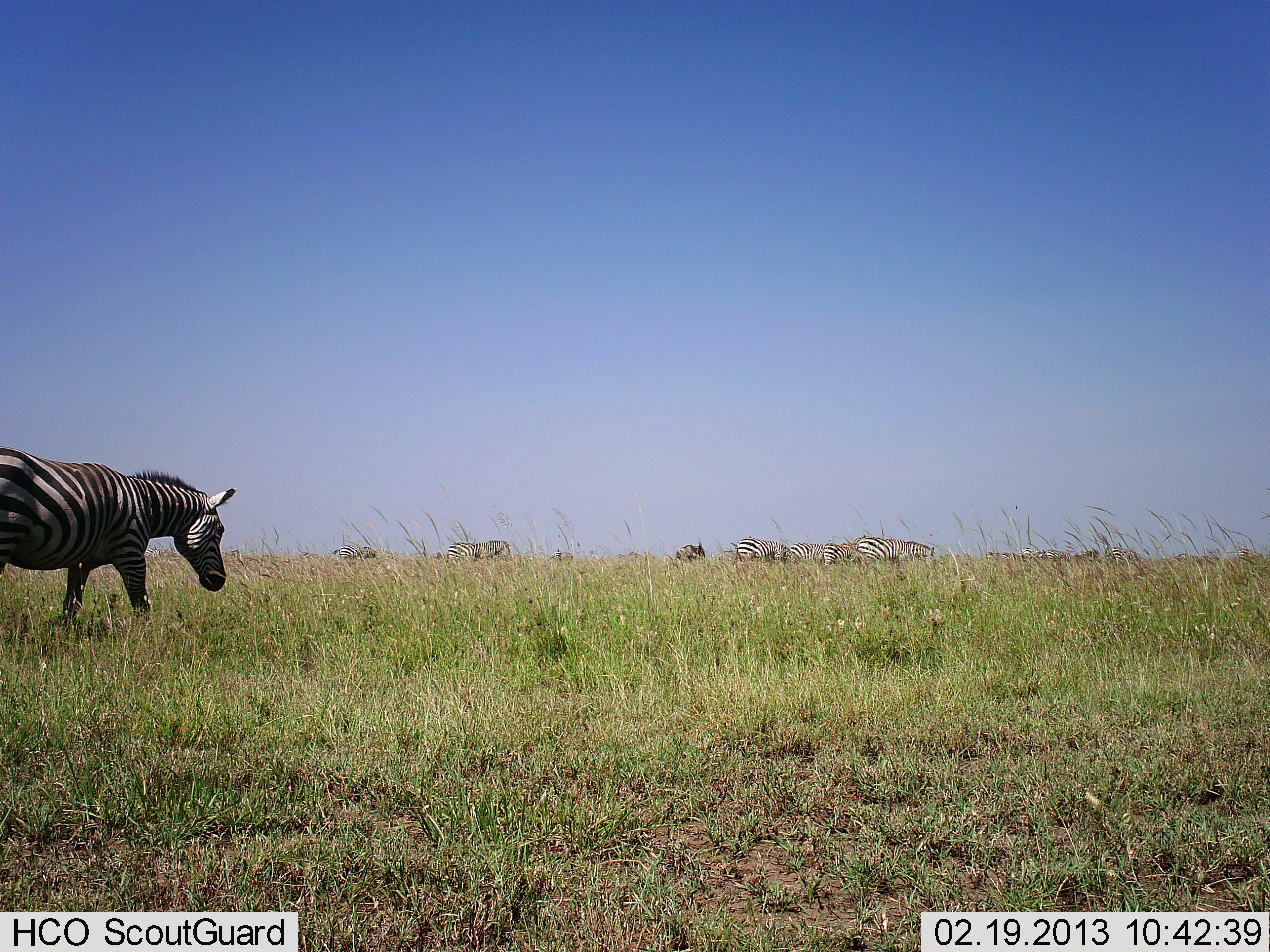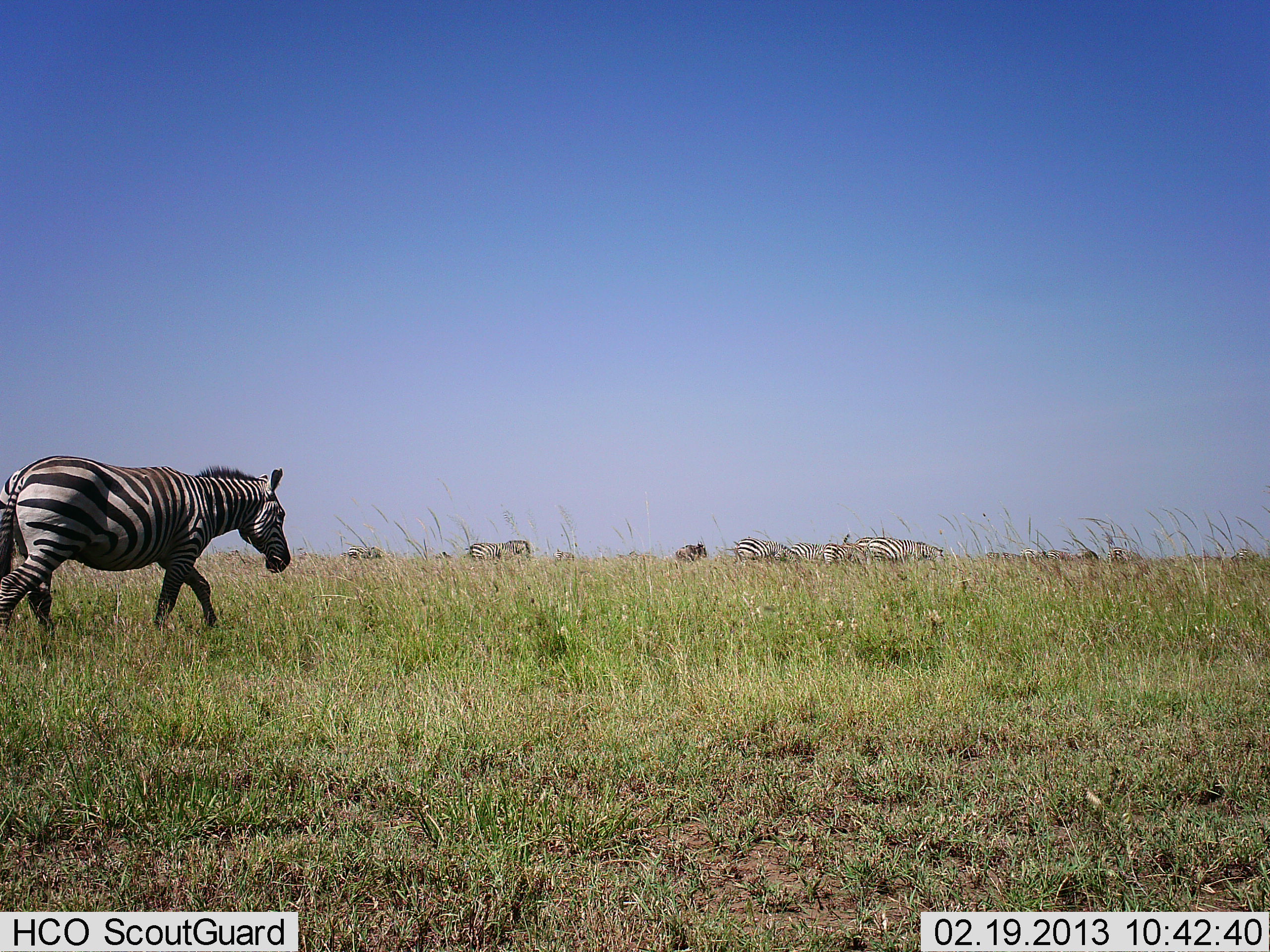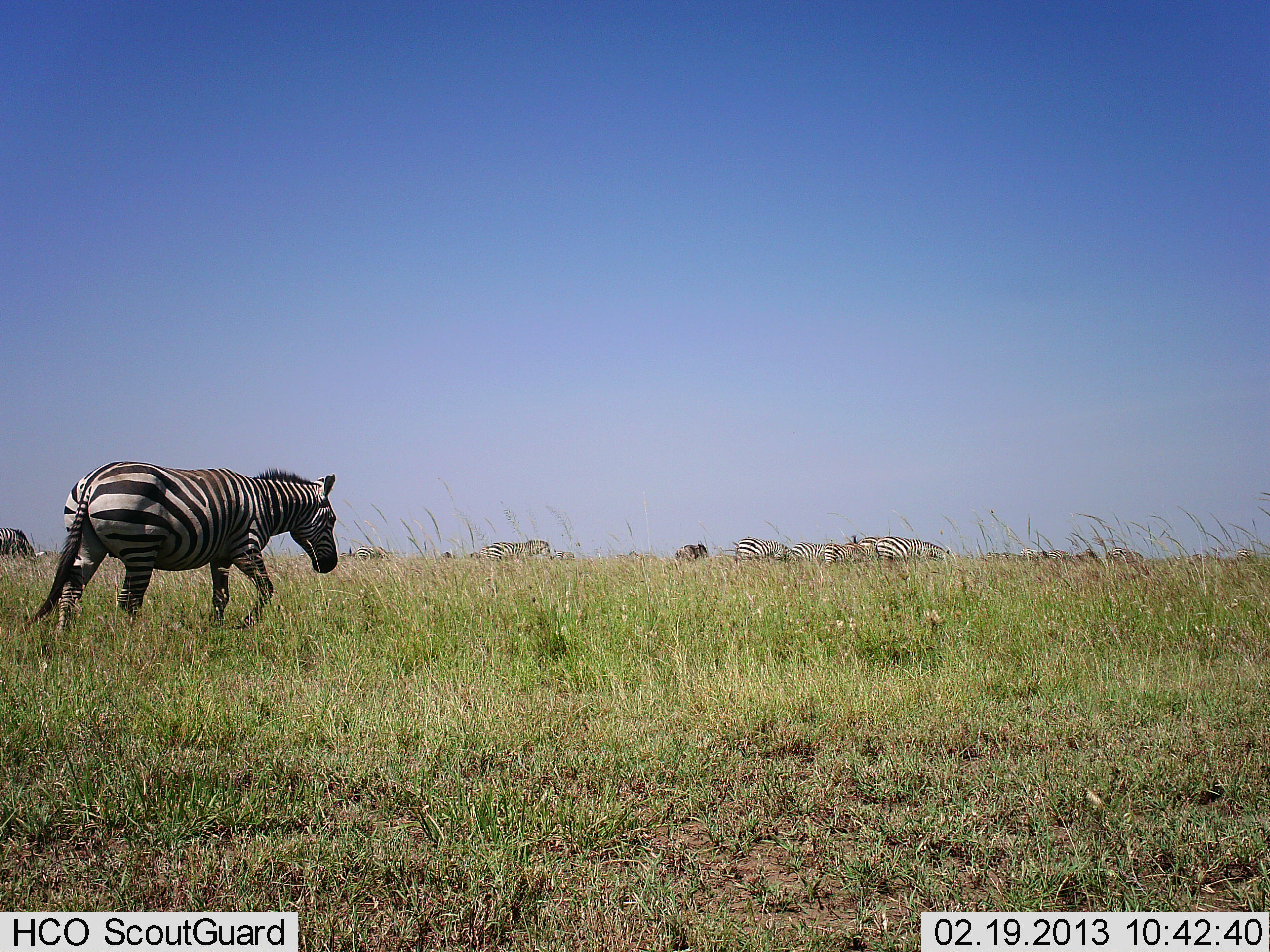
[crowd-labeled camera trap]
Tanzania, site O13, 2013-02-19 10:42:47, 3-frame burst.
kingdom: Animalia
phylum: Chordata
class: Mammalia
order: Perissodactyla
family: Equidae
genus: Equus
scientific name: Equus quagga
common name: plains zebra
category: zebra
Zebra (plains zebra) (Equus quagga), count 11-50. Behavior (volunteer vote fractions): standing 21%, resting 7%, moving 79%, interacting 10%. Young present (vote fraction): 3%. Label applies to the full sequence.